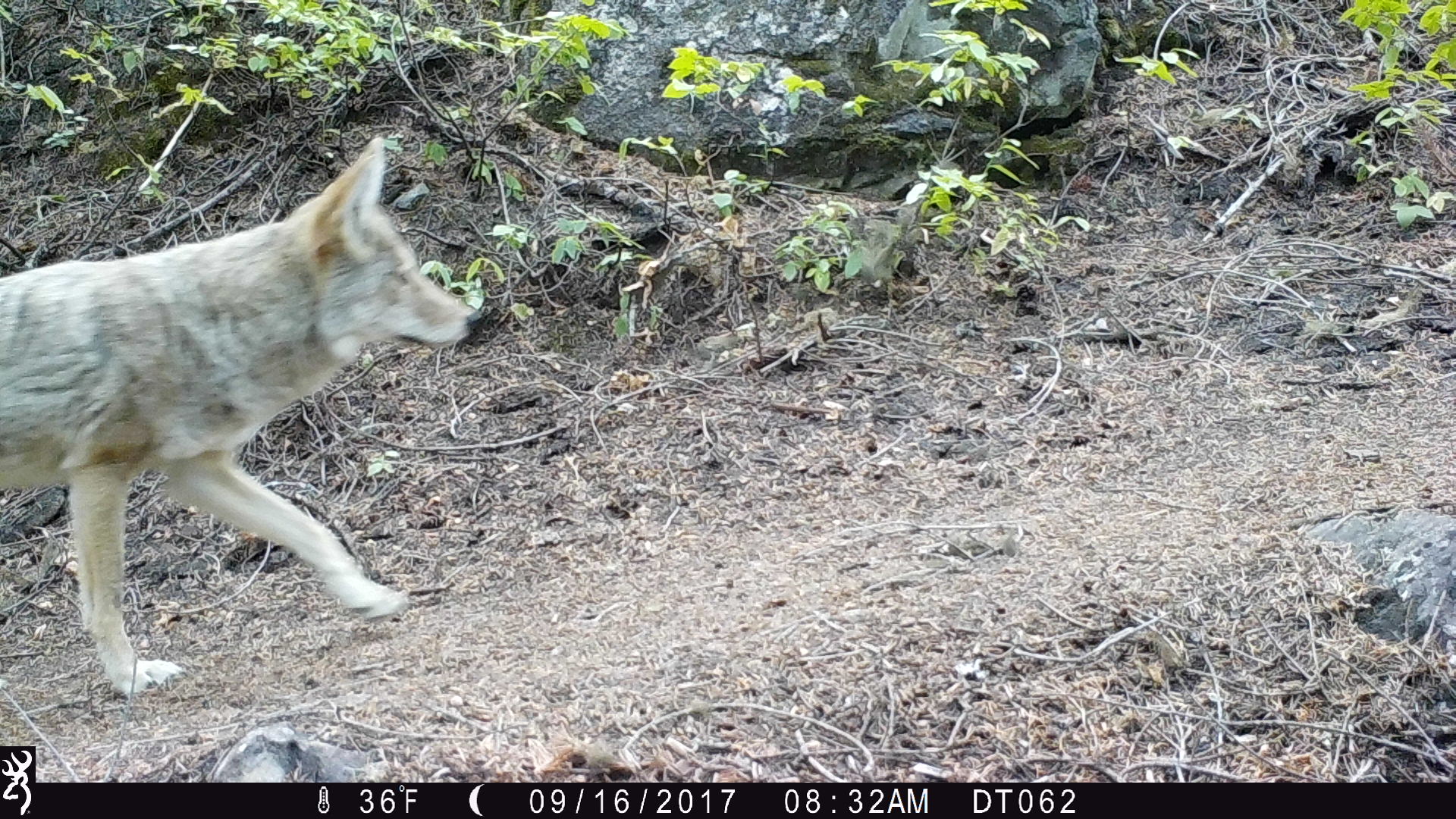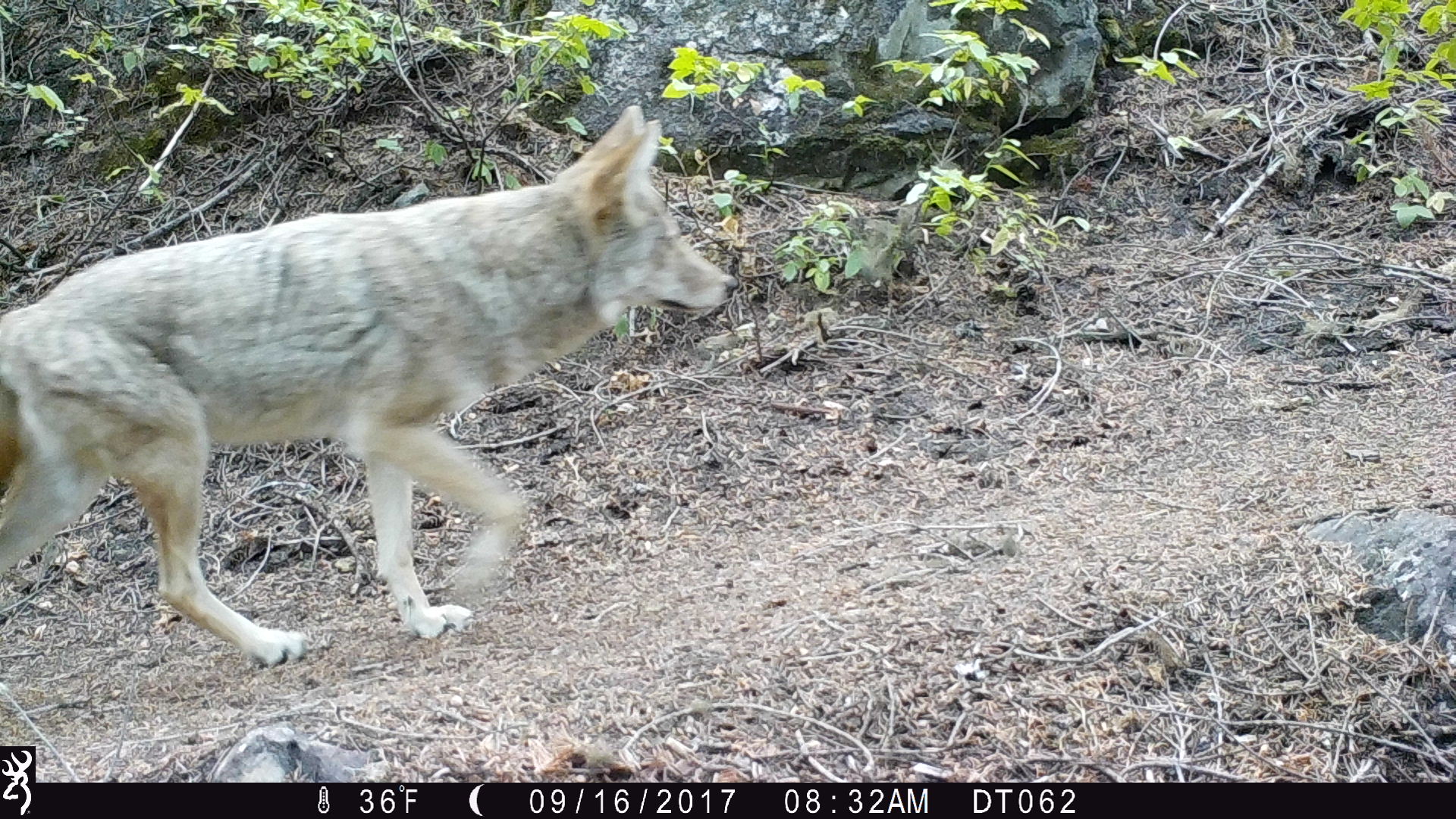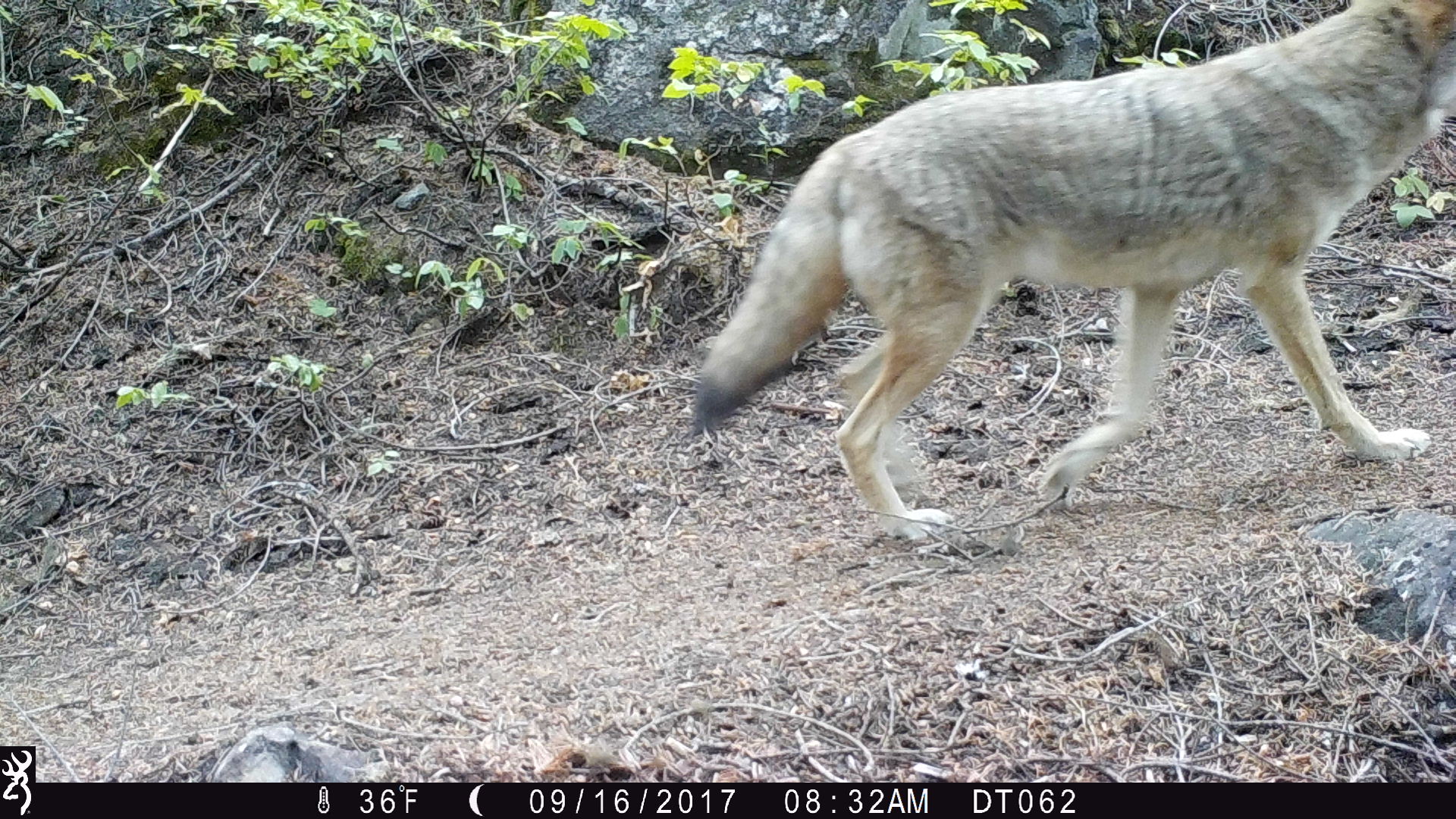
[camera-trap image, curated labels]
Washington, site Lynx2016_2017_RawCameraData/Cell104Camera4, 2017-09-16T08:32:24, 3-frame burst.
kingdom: Animalia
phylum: Chordata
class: Mammalia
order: Carnivora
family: Canidae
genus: Canis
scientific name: Canis latrans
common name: coyote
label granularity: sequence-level